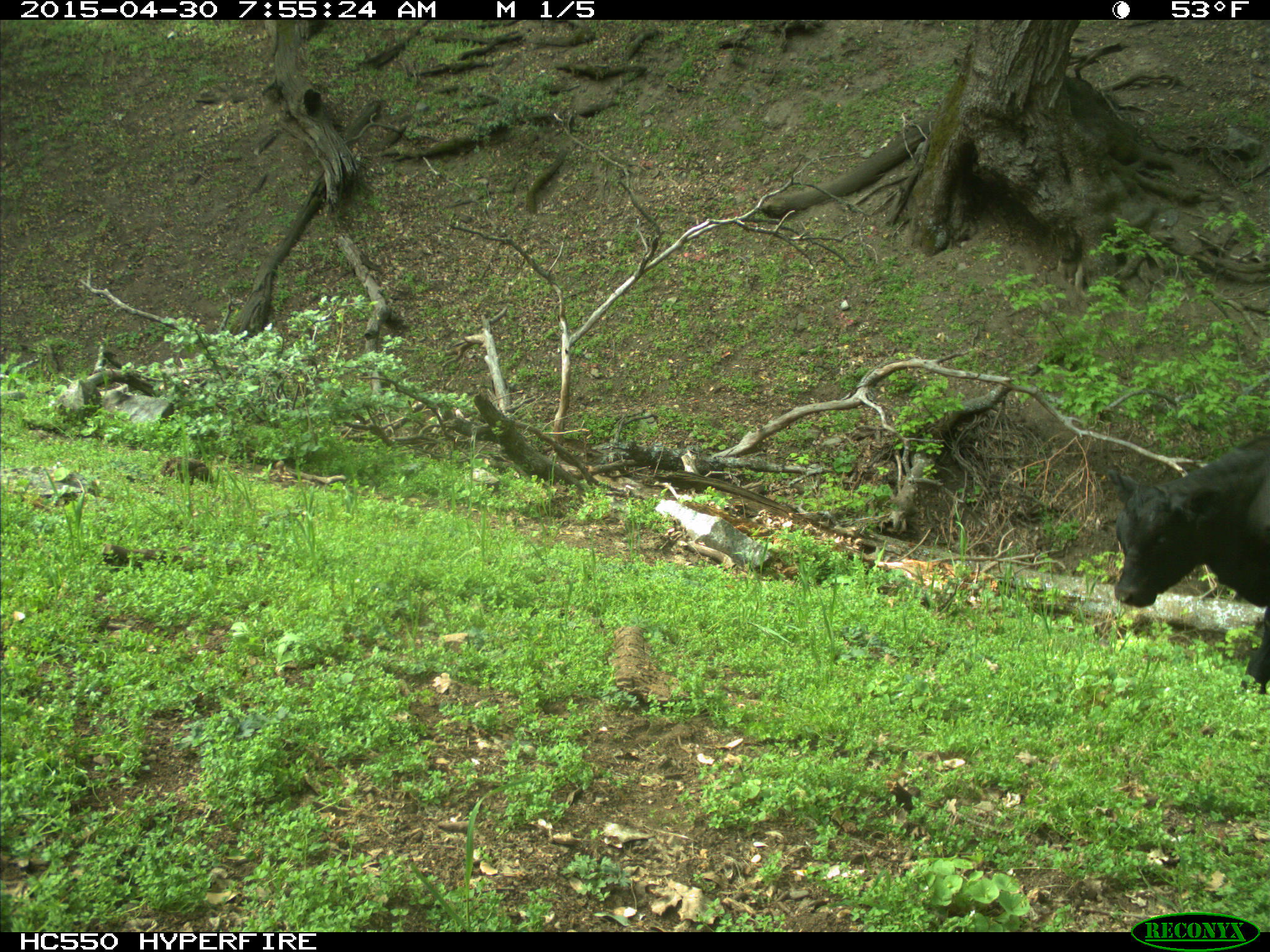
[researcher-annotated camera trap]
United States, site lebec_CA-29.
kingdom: Animalia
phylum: Chordata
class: Mammalia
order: Artiodactyla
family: Bovidae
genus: Bos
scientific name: Bos taurus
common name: domestic cow